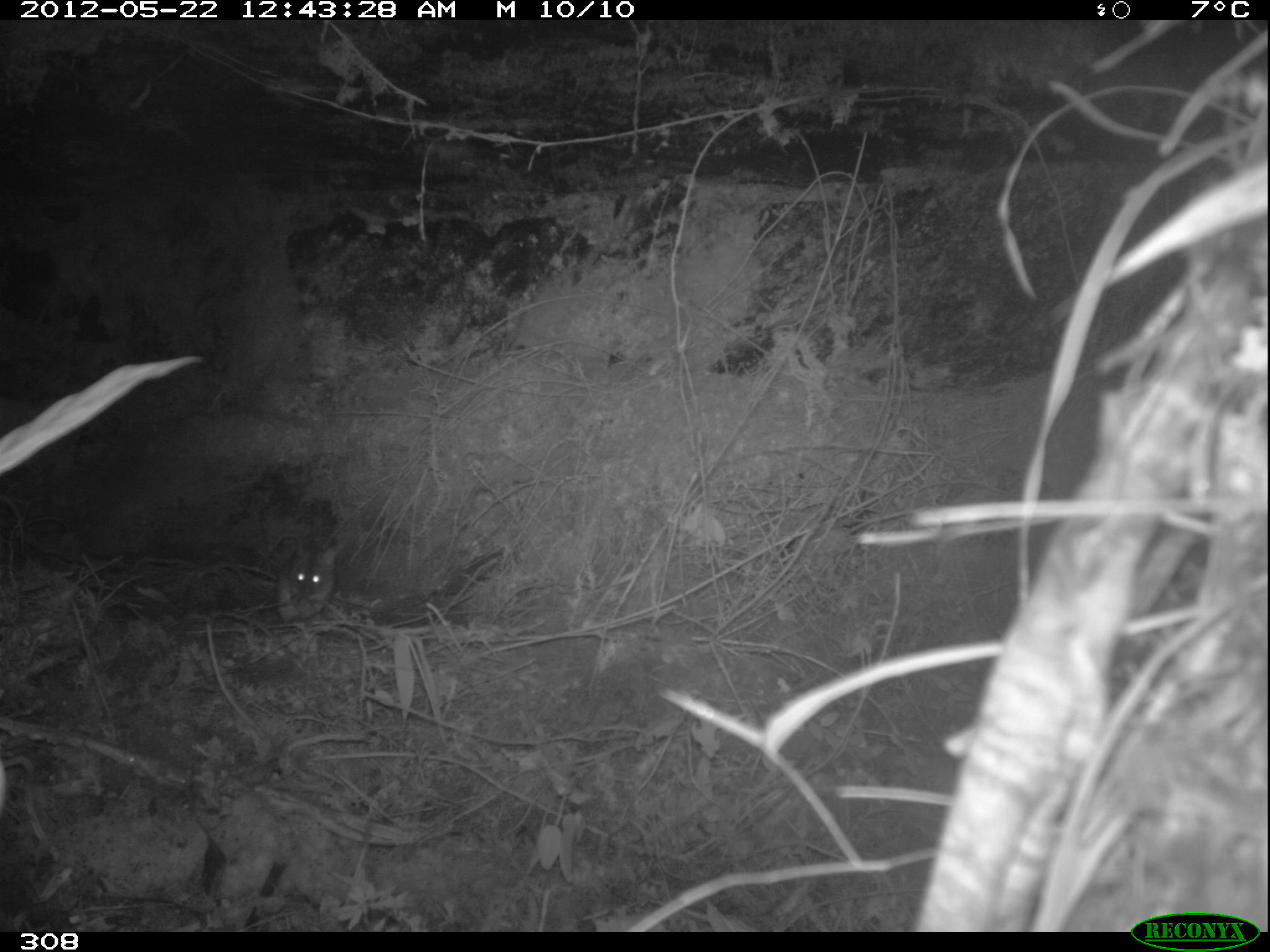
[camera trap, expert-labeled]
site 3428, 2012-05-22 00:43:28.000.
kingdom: Animalia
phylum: Chordata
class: Mammalia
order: Rodentia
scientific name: Rodentia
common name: rodents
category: unknown rodent